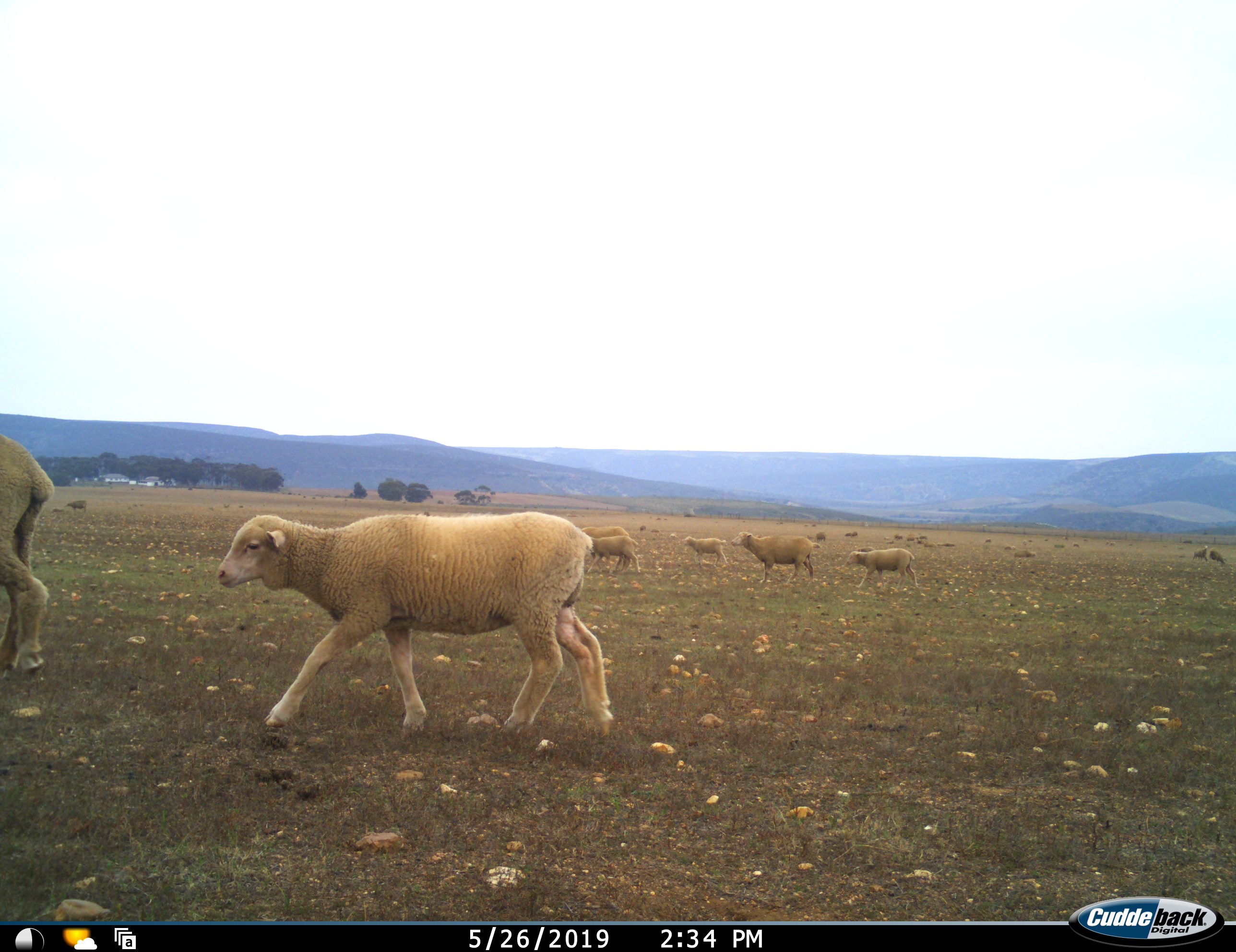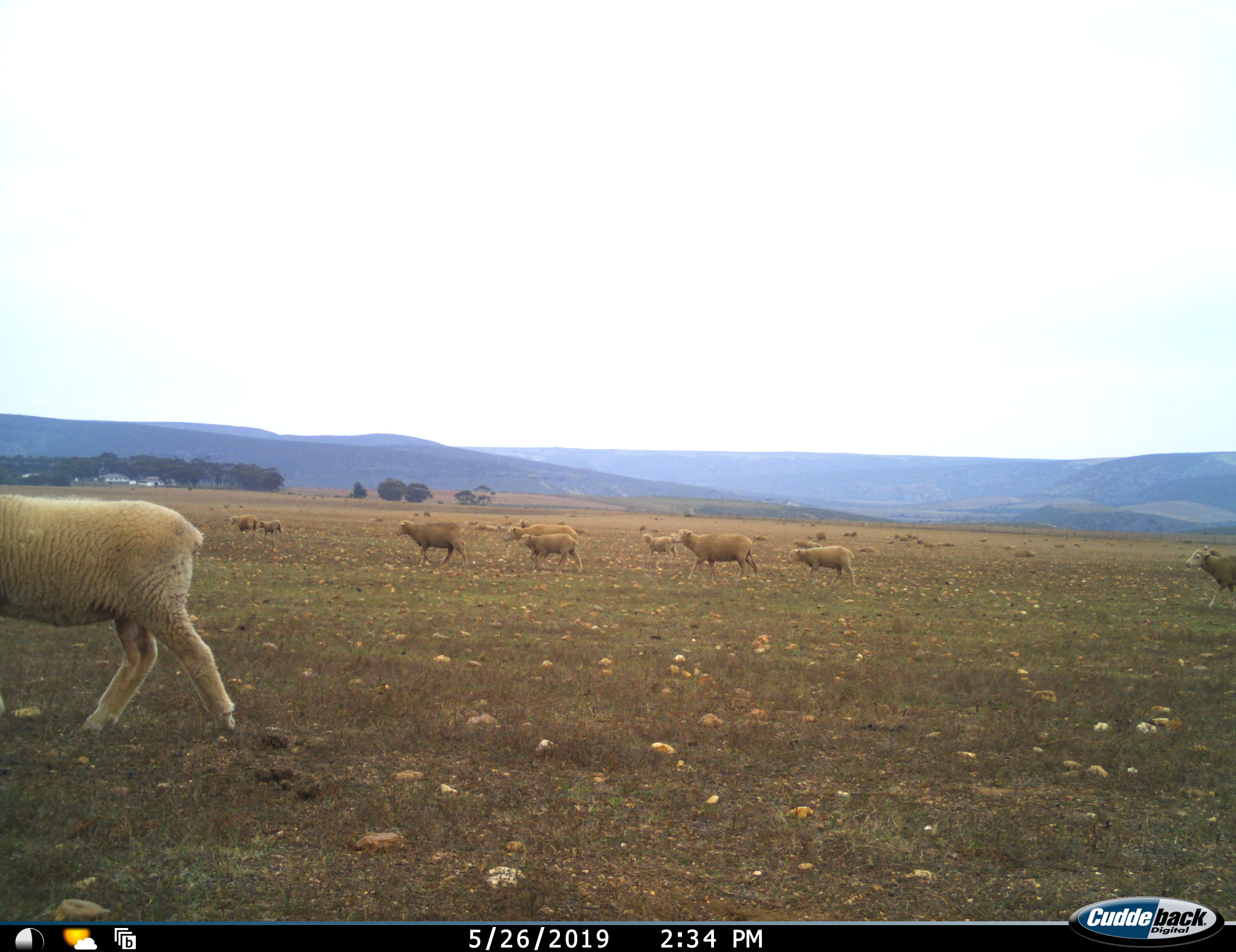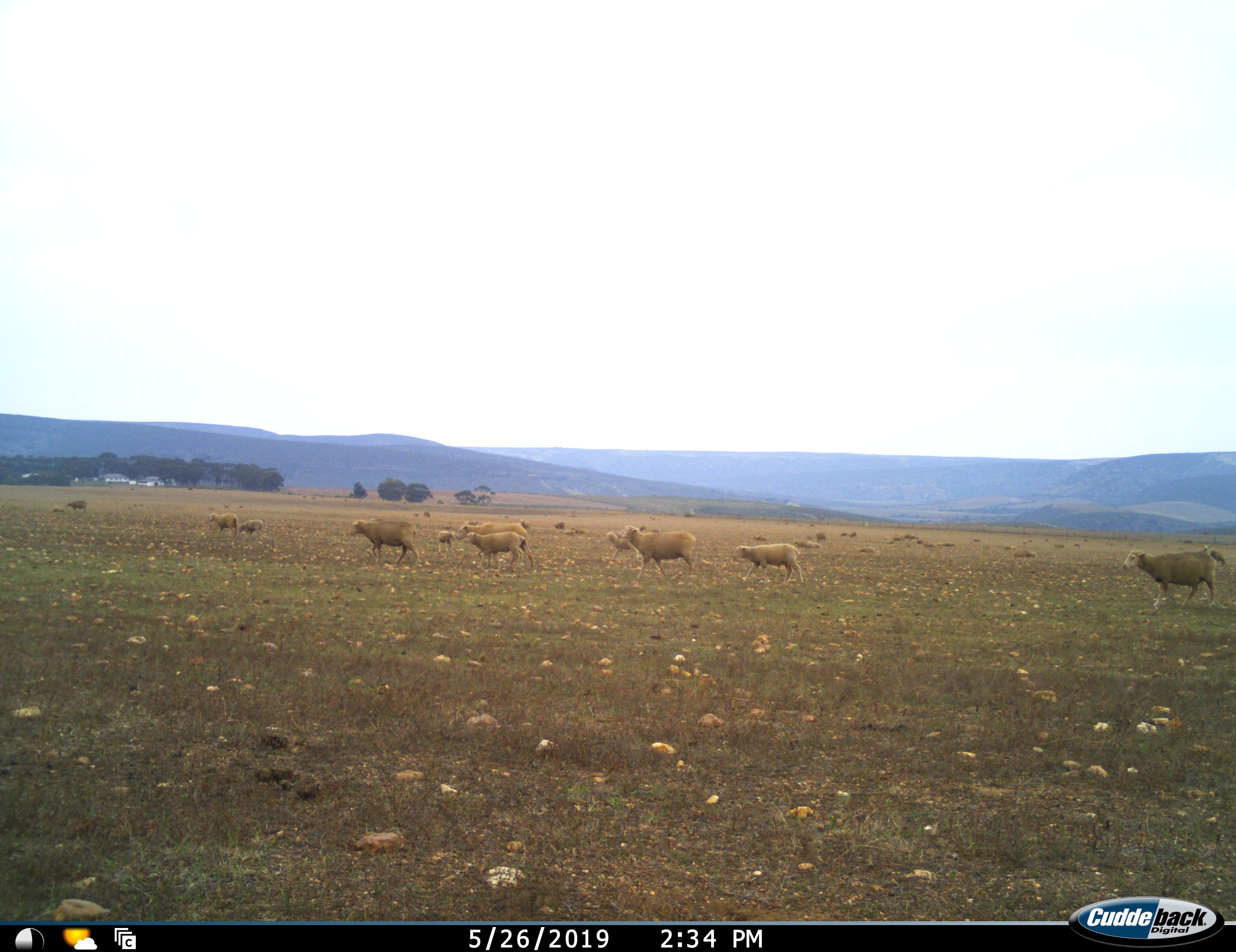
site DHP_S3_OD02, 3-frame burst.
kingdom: Animalia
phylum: Chordata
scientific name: Vertebrata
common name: domestic animal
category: domesticanimal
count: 11-50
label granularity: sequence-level